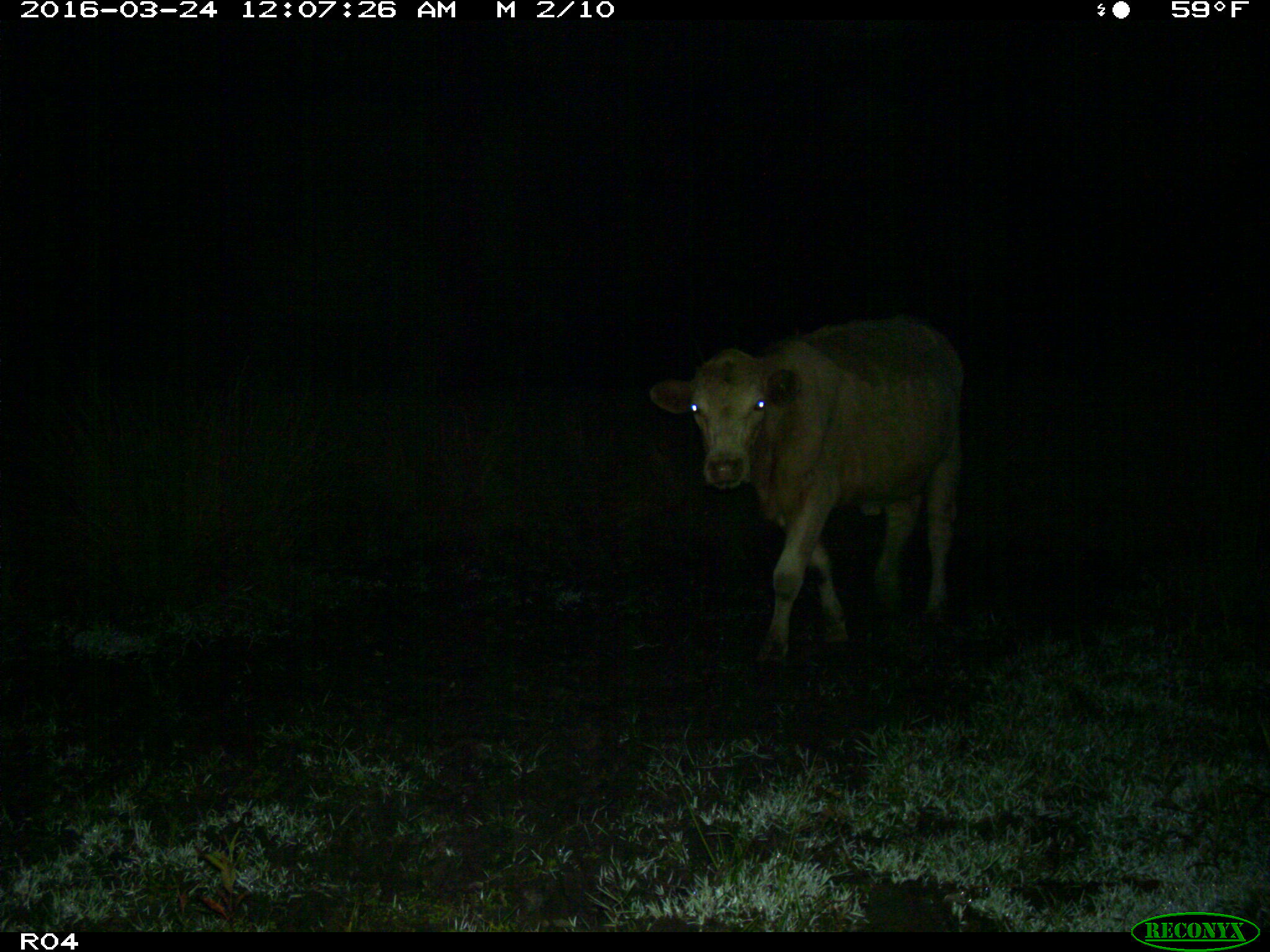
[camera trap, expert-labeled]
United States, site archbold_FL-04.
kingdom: Animalia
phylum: Chordata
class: Mammalia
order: Artiodactyla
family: Bovidae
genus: Bos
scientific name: Bos taurus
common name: domestic cow